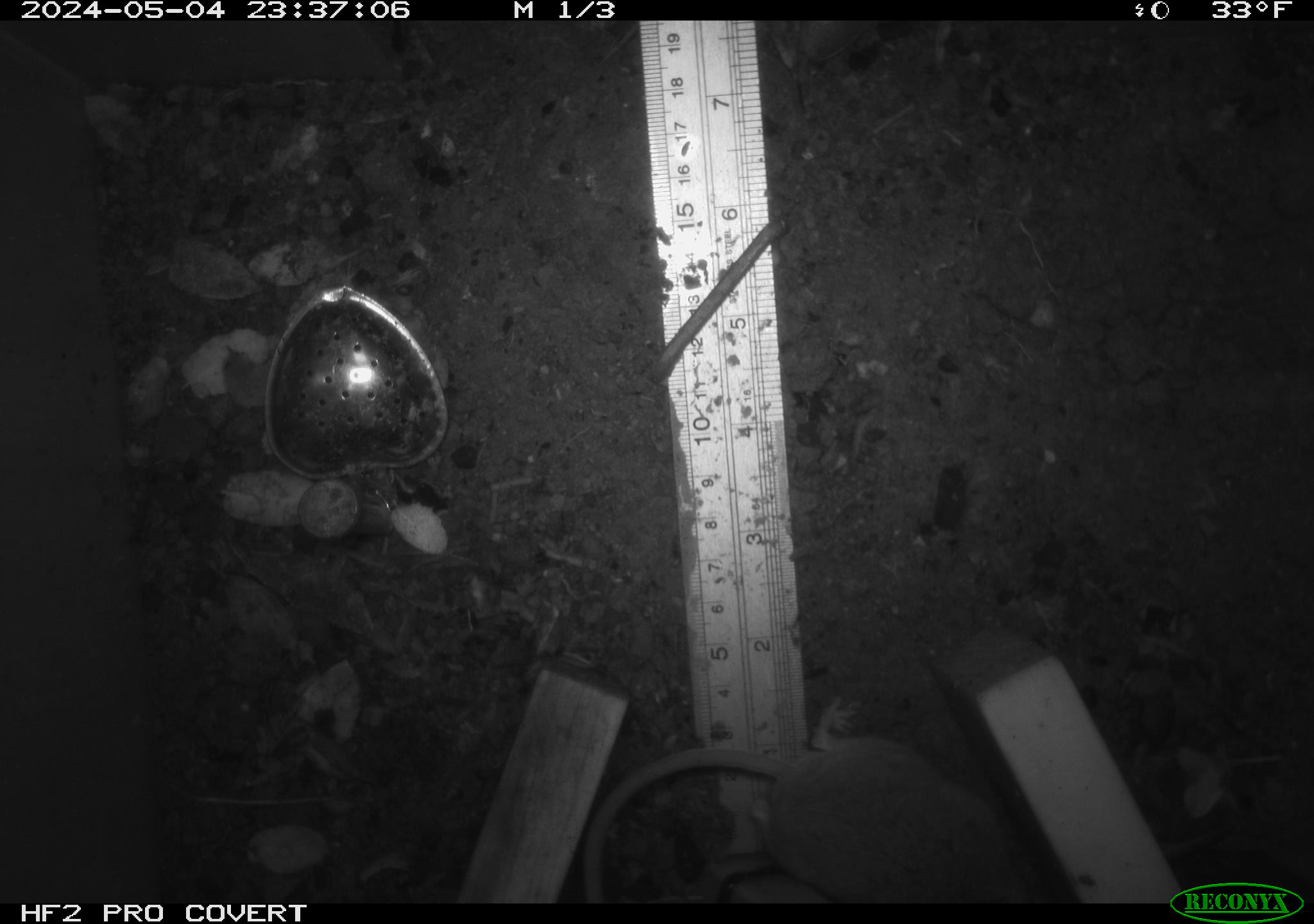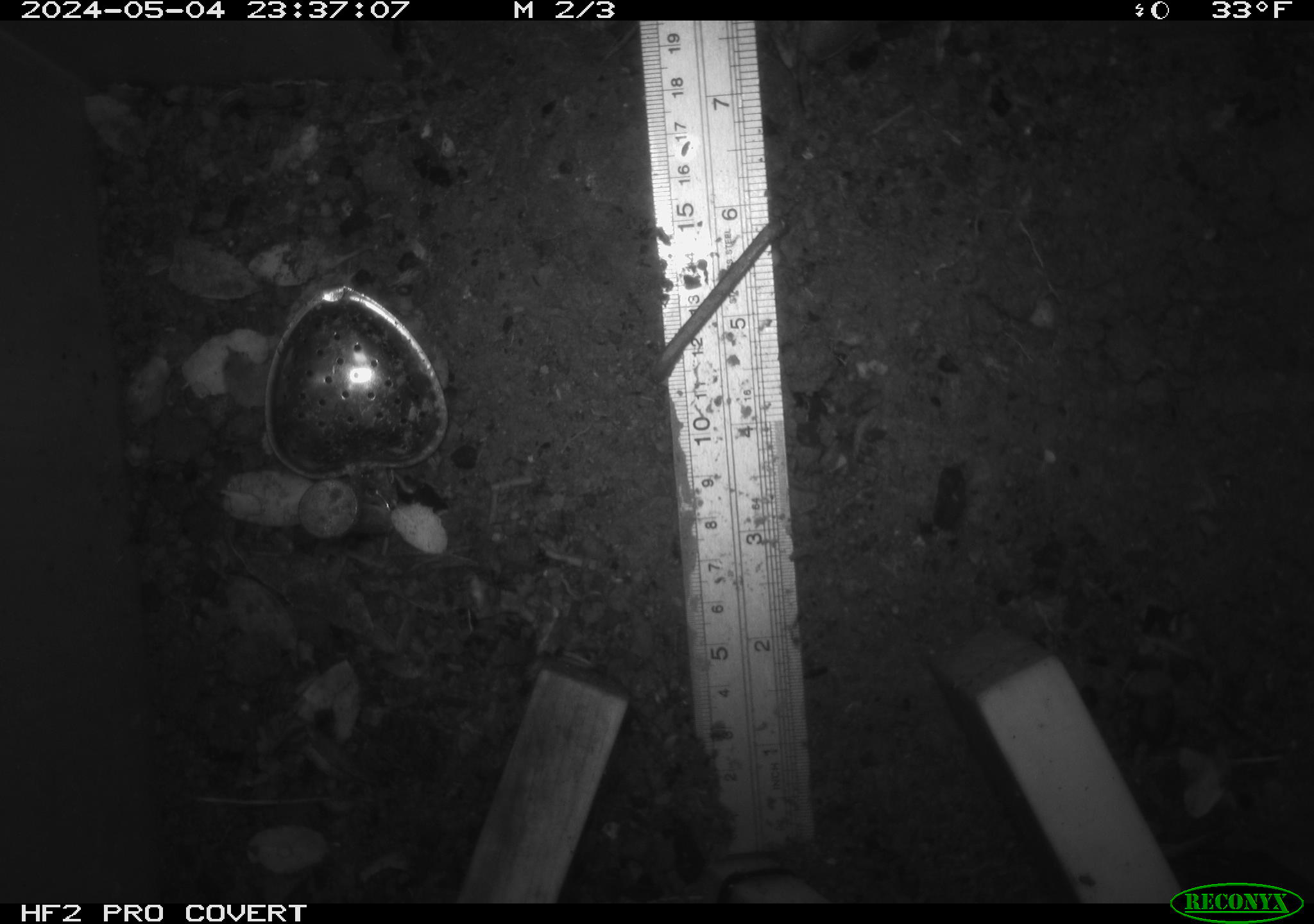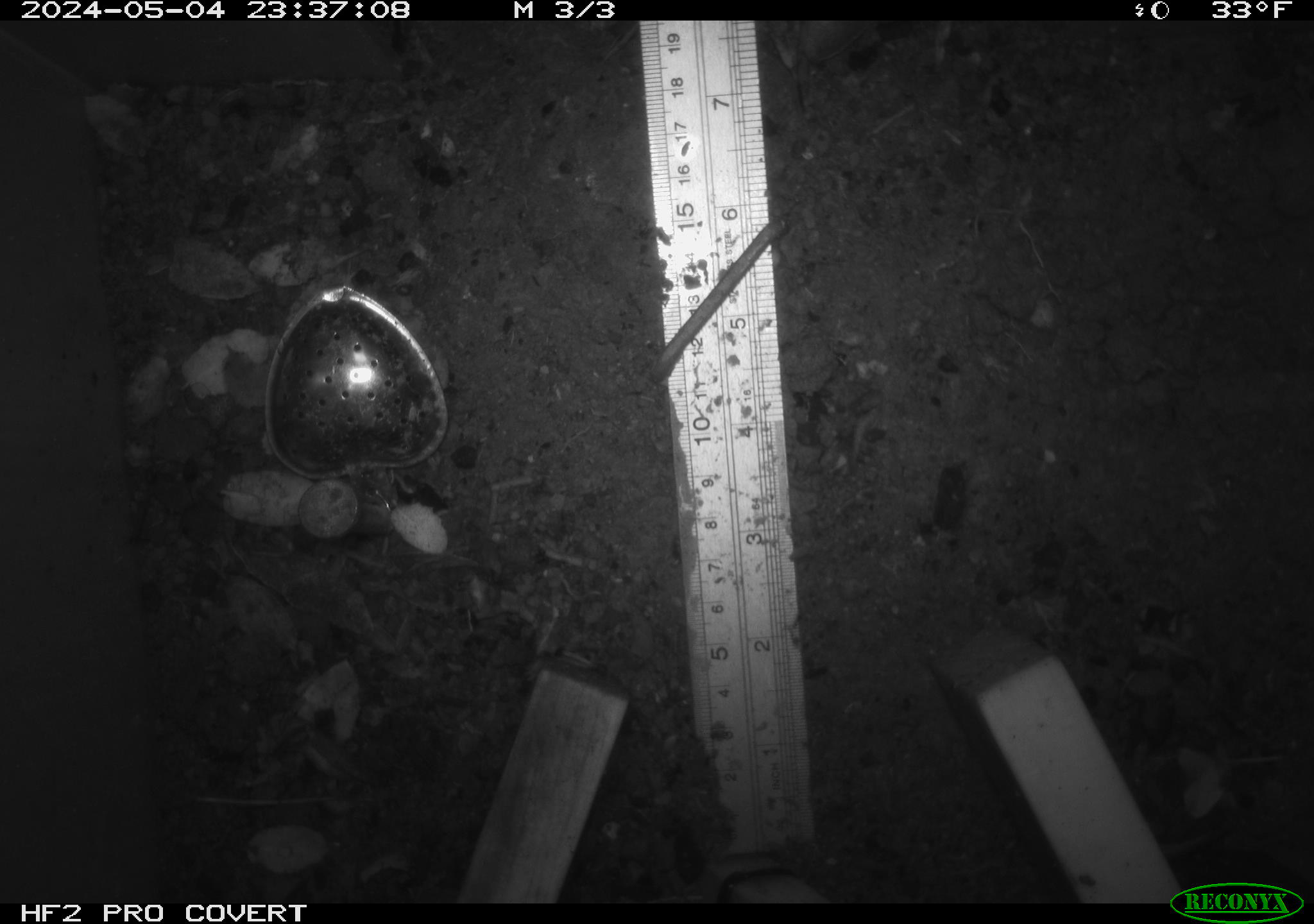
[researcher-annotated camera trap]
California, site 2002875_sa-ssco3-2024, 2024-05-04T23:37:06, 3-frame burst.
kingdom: Animalia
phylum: Chordata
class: Mammalia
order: Rodentia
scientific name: Rodentia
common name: mouse species